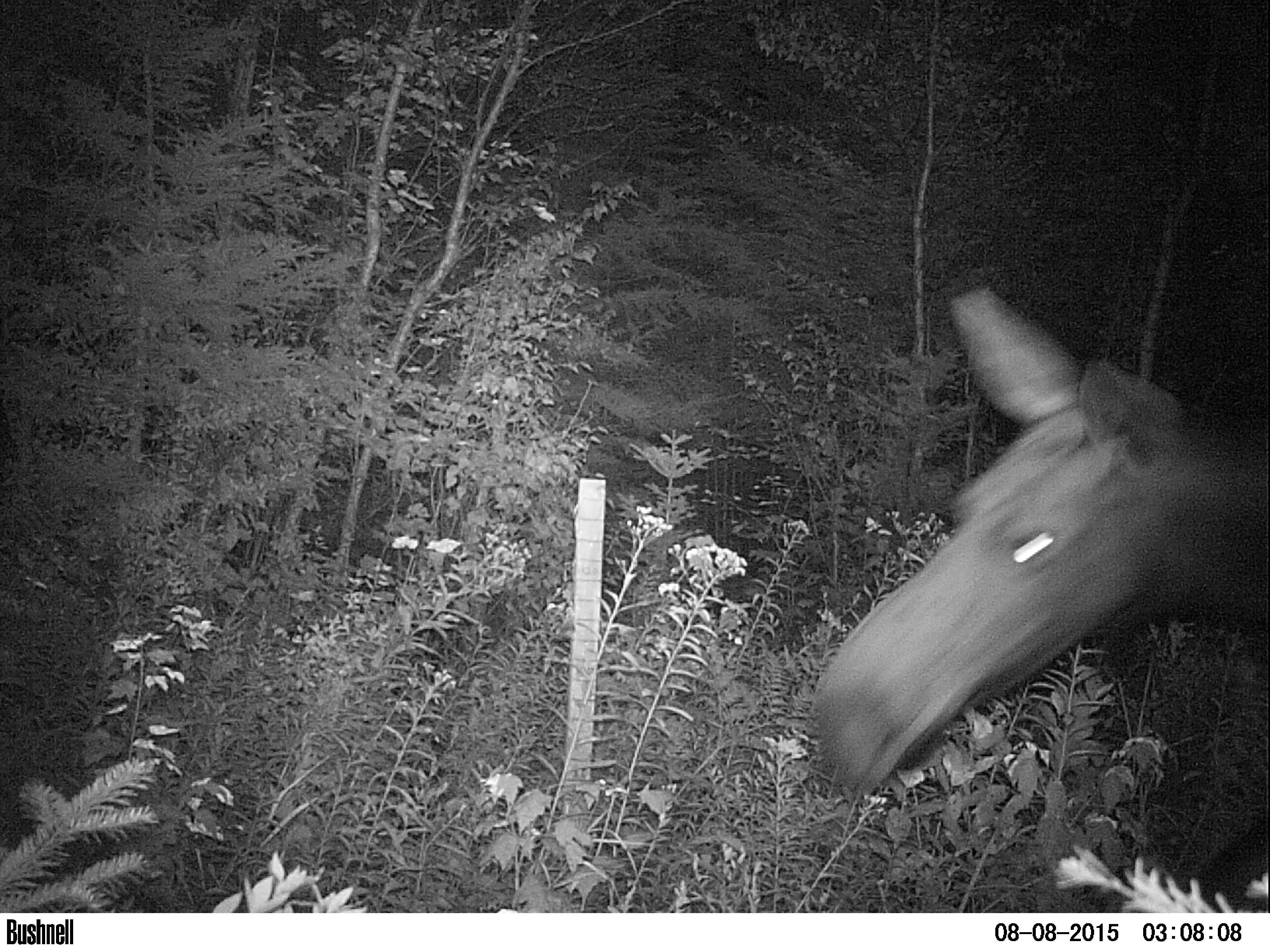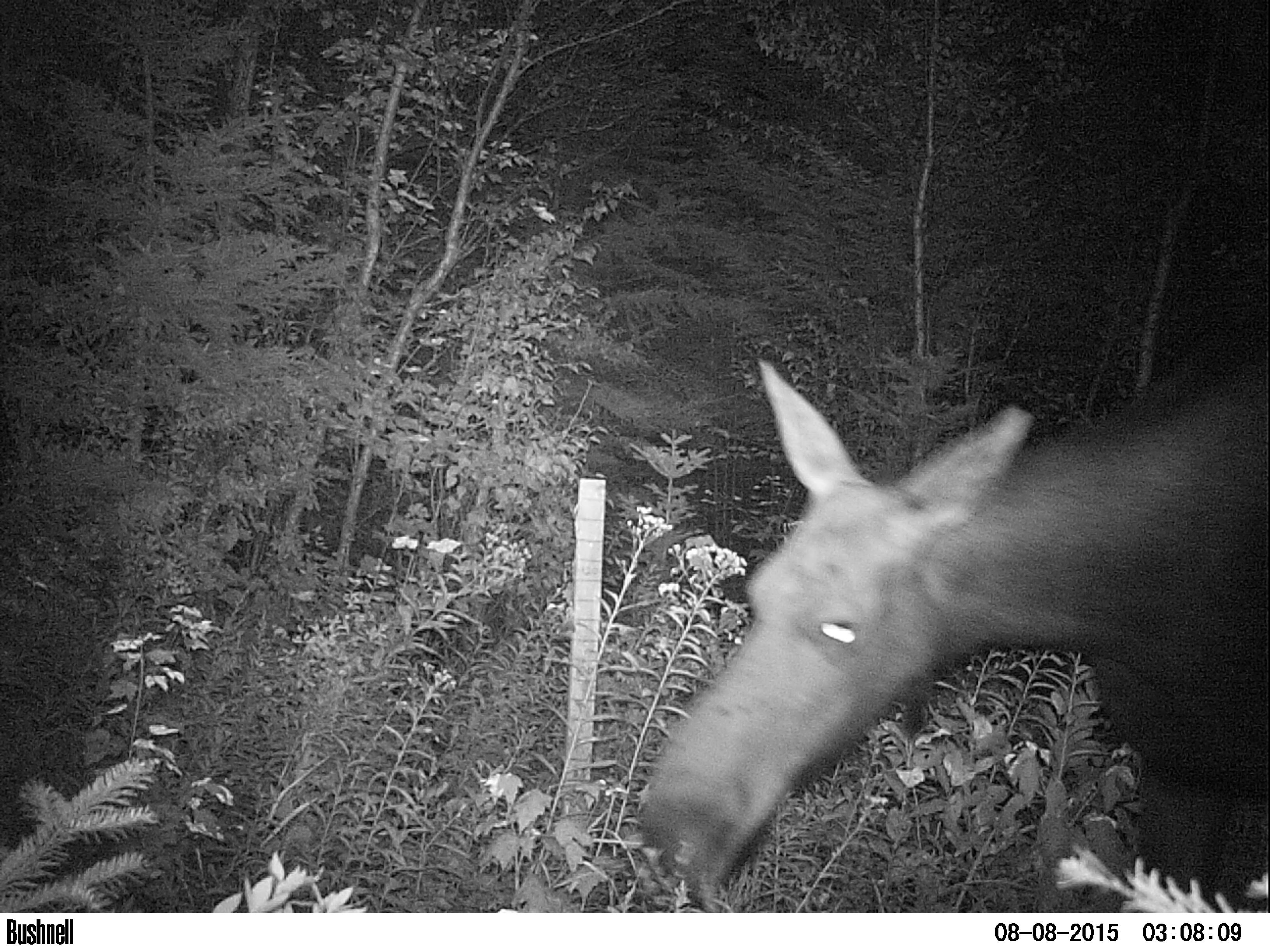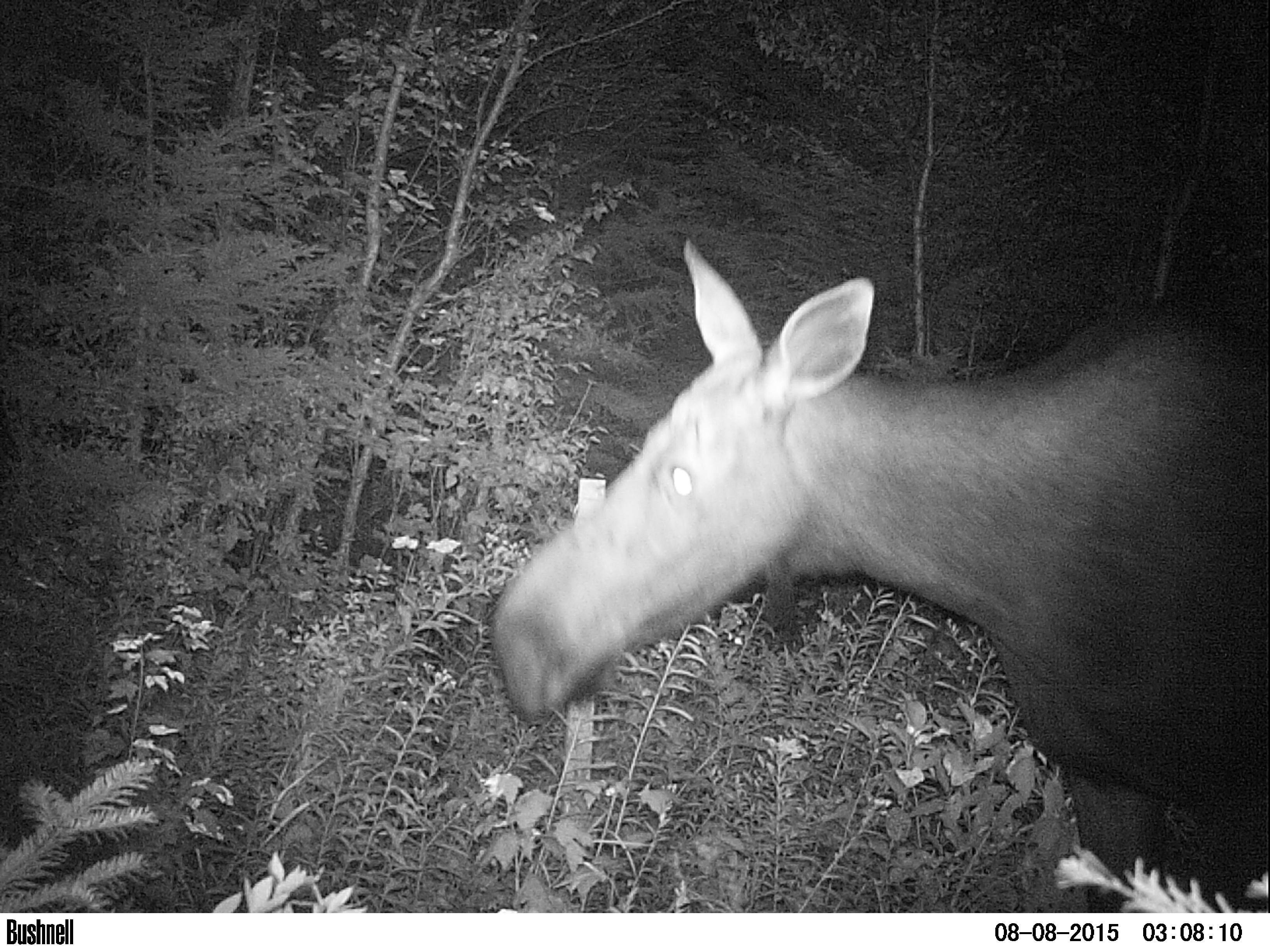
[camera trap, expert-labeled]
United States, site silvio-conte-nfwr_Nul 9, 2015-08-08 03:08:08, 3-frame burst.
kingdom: Animalia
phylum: Chordata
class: Mammalia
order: Artiodactyla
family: Cervidae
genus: Alces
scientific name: Alces alces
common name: moose